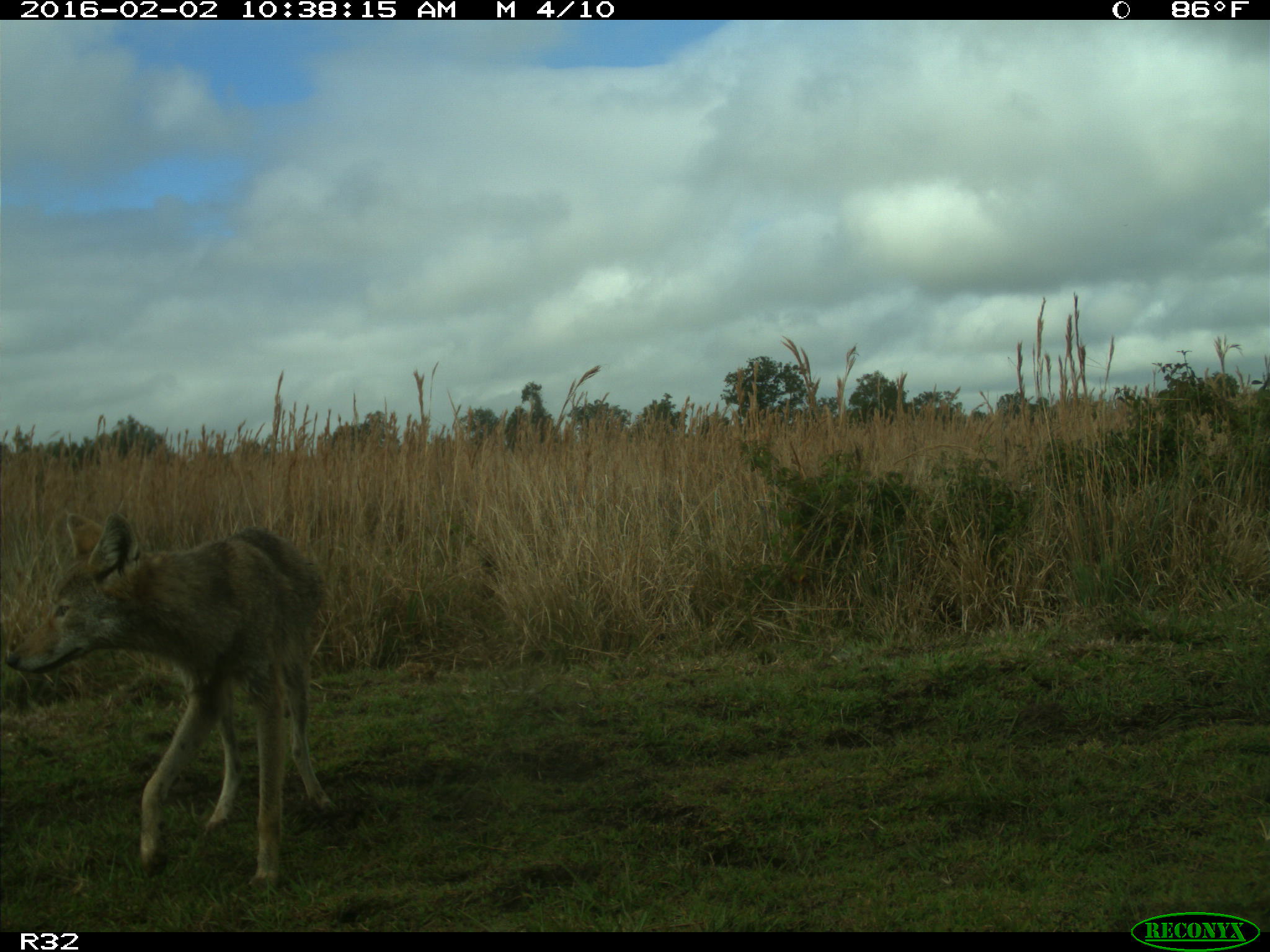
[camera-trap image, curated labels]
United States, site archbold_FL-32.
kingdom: Animalia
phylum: Chordata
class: Mammalia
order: Carnivora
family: Canidae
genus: Canis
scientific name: Canis latrans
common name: coyote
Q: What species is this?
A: Canis latrans (coyote).